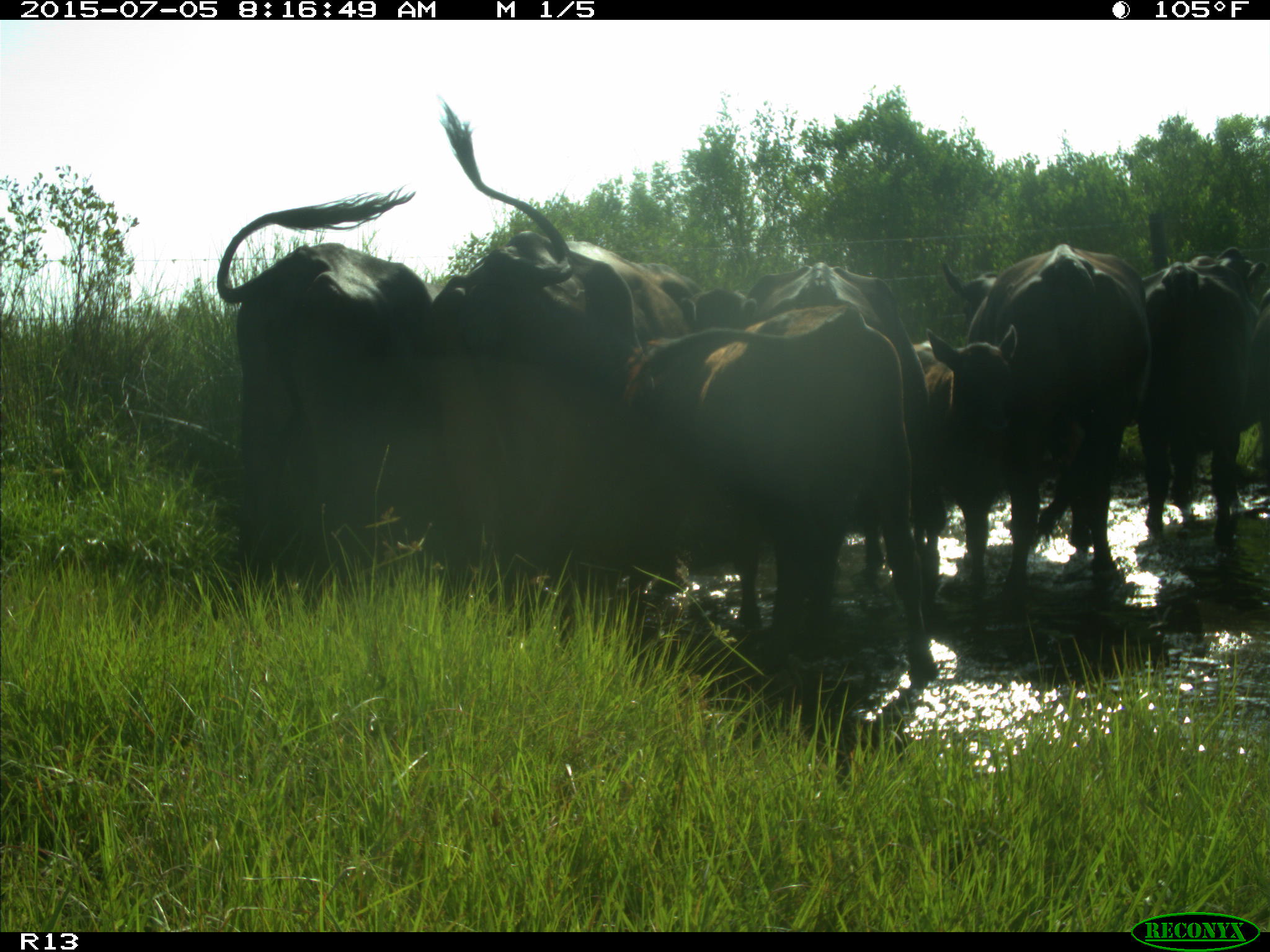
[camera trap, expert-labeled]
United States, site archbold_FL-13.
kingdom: Animalia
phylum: Chordata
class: Mammalia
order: Artiodactyla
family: Bovidae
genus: Bos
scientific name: Bos taurus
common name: domestic cow